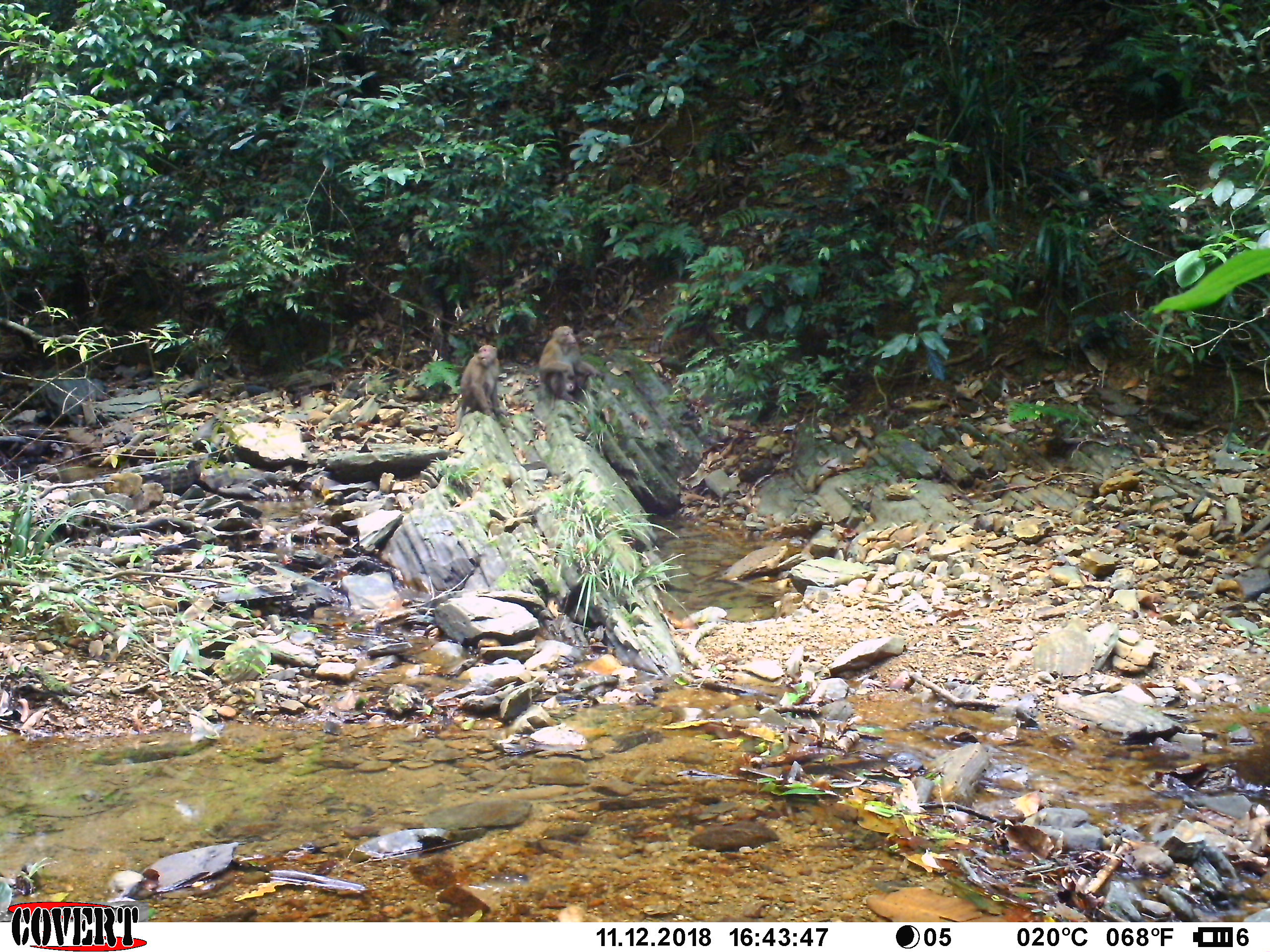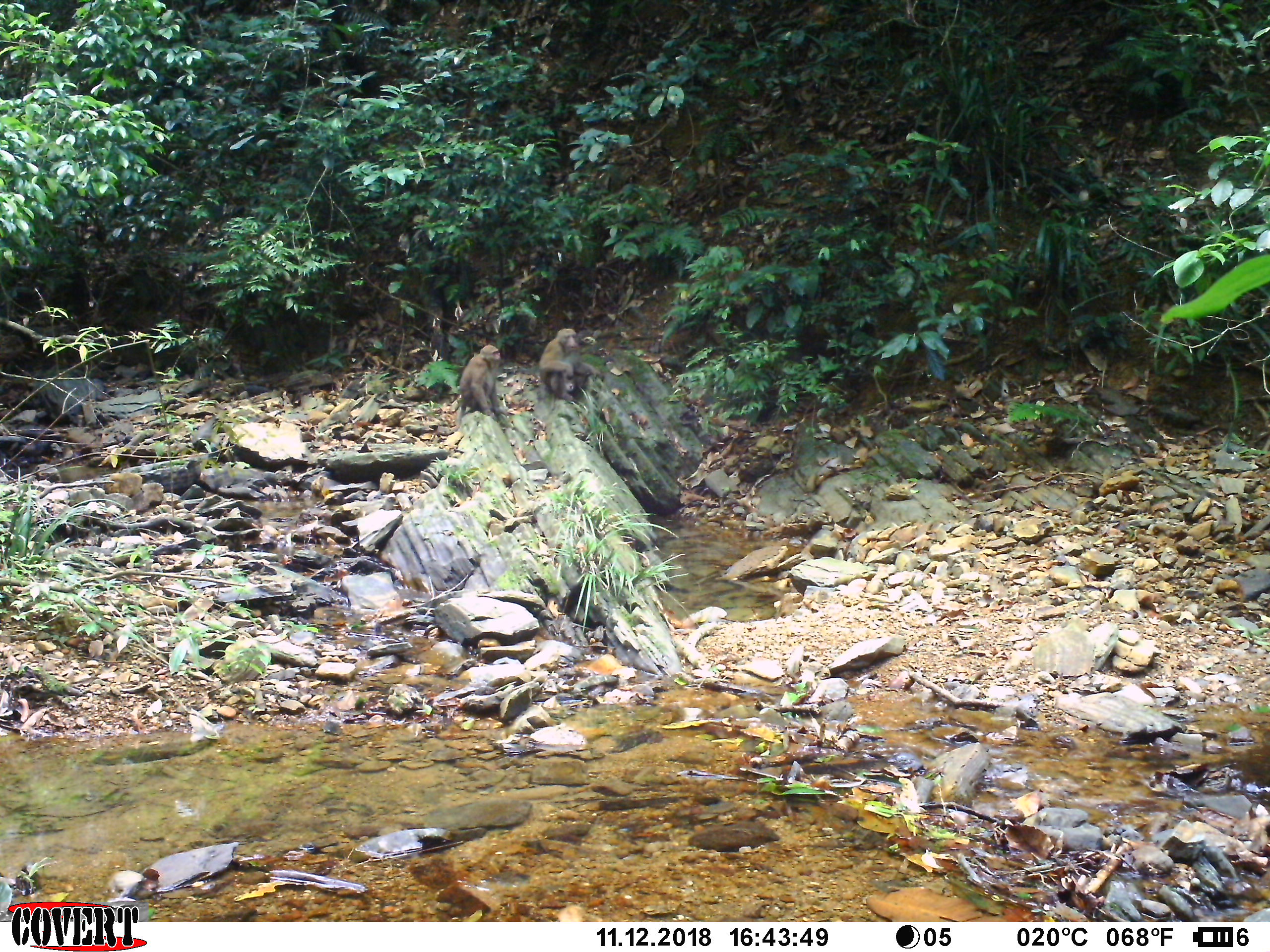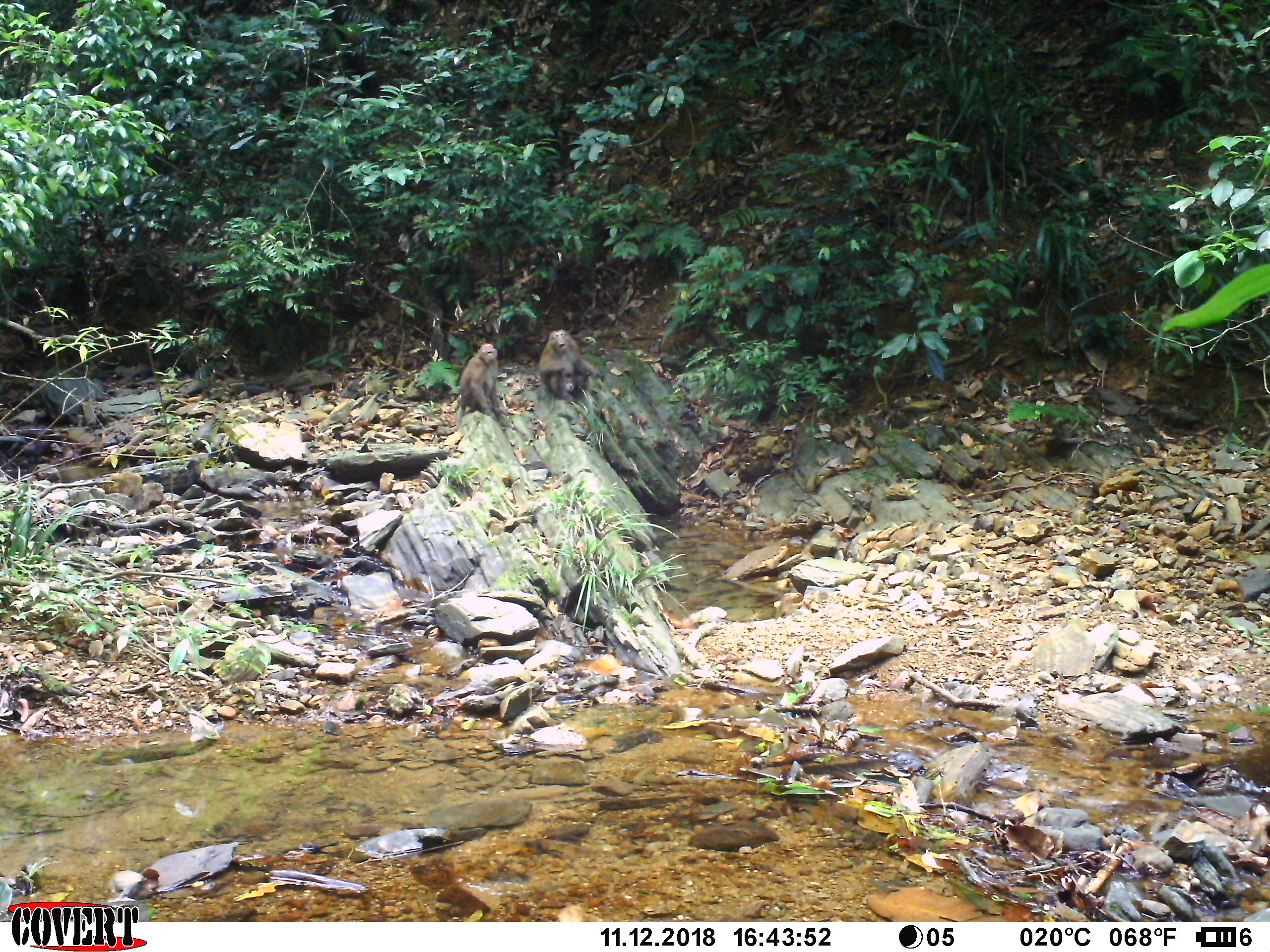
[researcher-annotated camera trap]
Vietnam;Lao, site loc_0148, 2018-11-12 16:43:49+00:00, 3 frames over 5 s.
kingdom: Animalia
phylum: Chordata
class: Mammalia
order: Primates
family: Cercopithecidae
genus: Macaca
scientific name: Macaca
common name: macaques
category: assam or rhesus macaque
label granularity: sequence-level